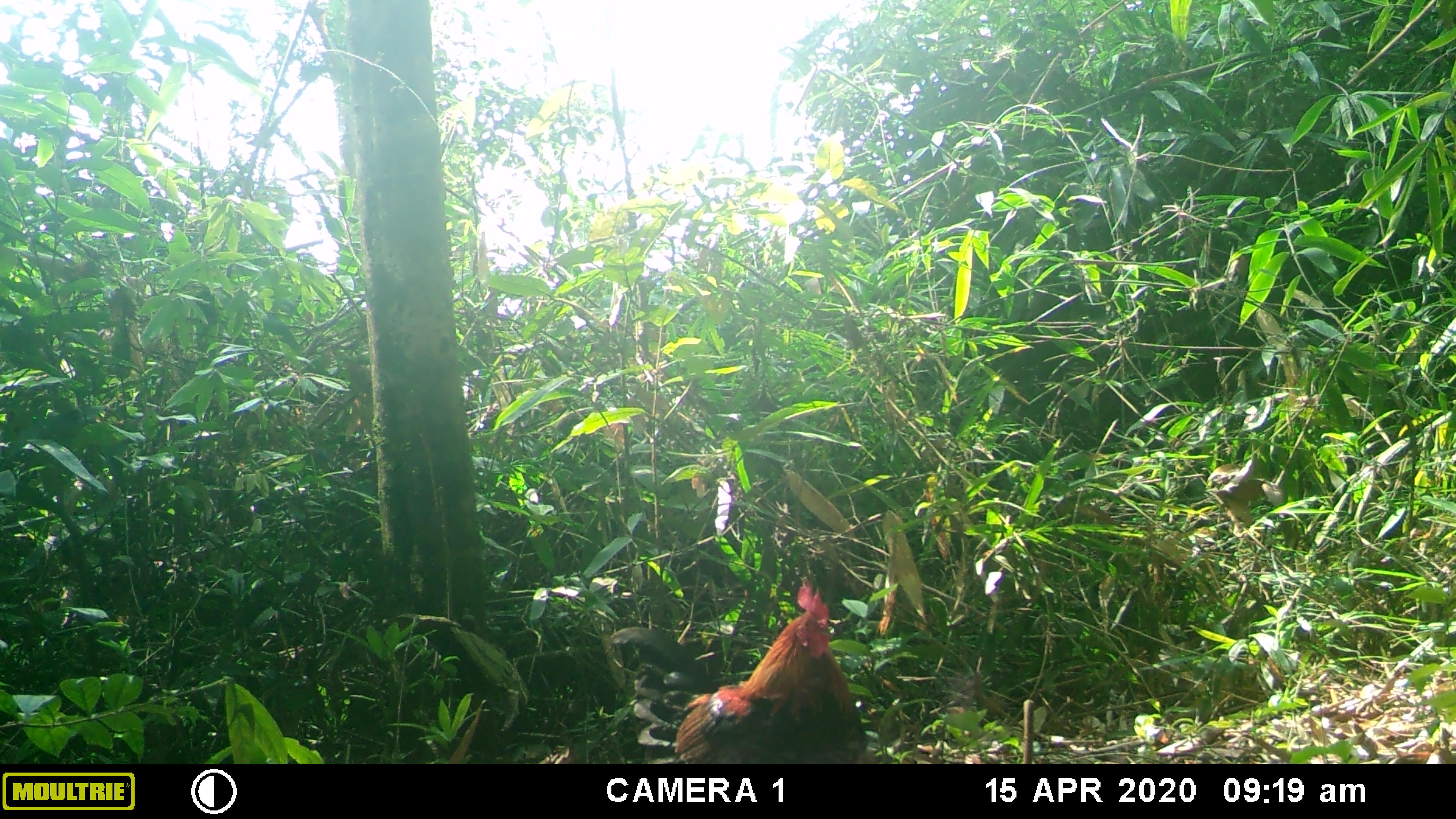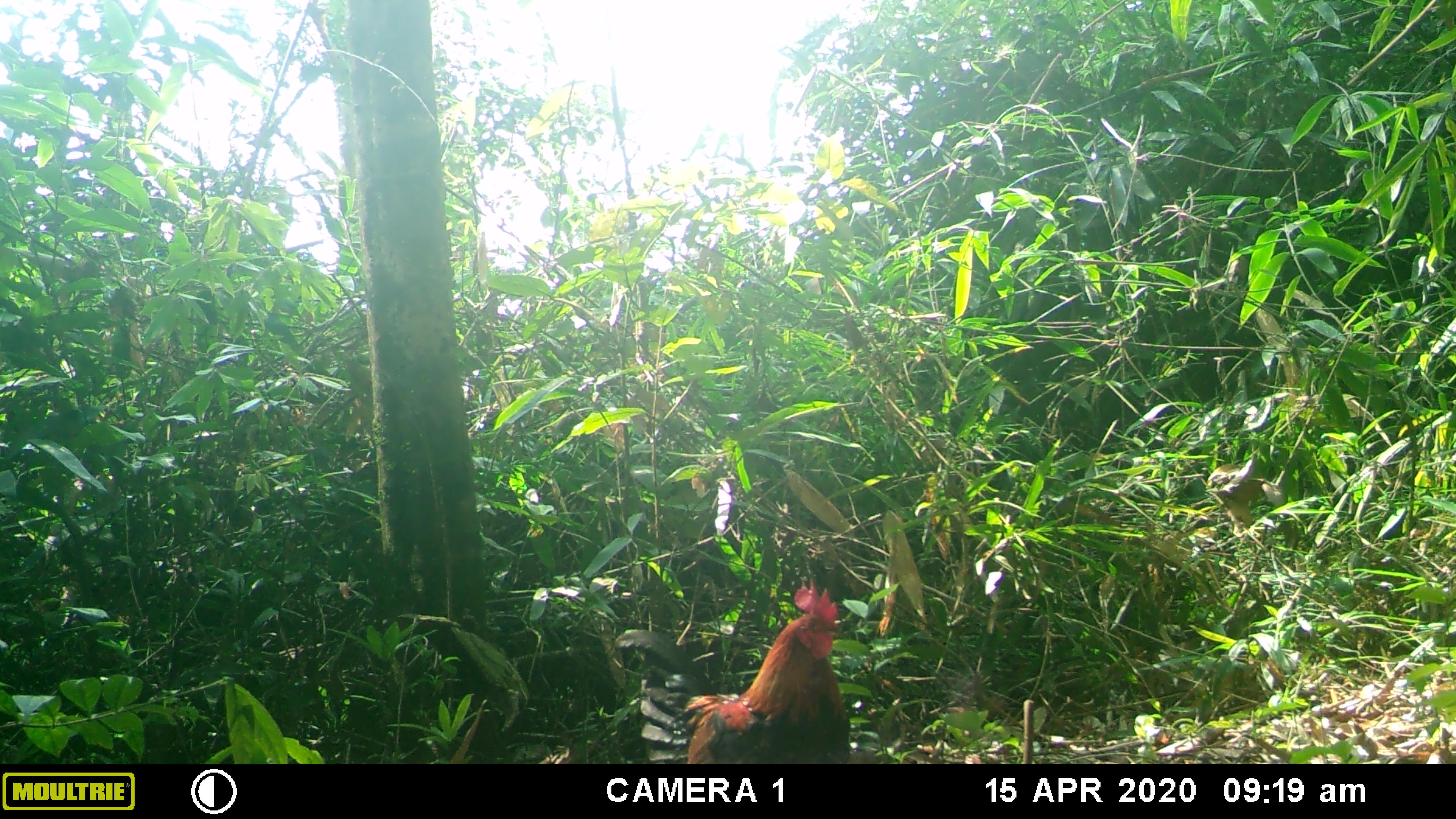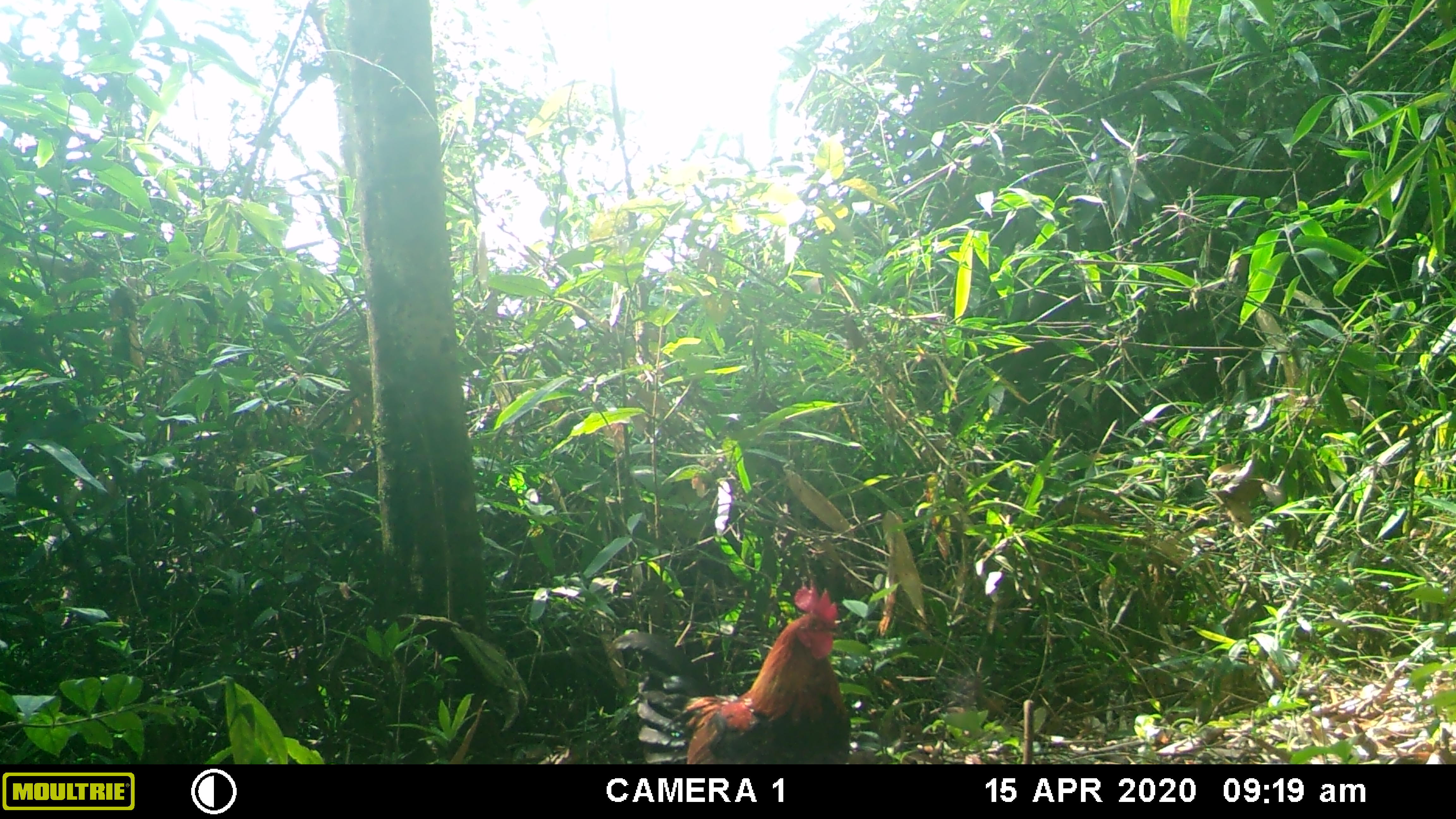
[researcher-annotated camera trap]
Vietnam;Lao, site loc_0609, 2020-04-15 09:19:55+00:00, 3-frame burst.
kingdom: Animalia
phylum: Chordata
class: Aves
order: Galliformes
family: Phasianidae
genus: Gallus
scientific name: Gallus gallus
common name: red junglefowl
Red junglefowl (Gallus gallus). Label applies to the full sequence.